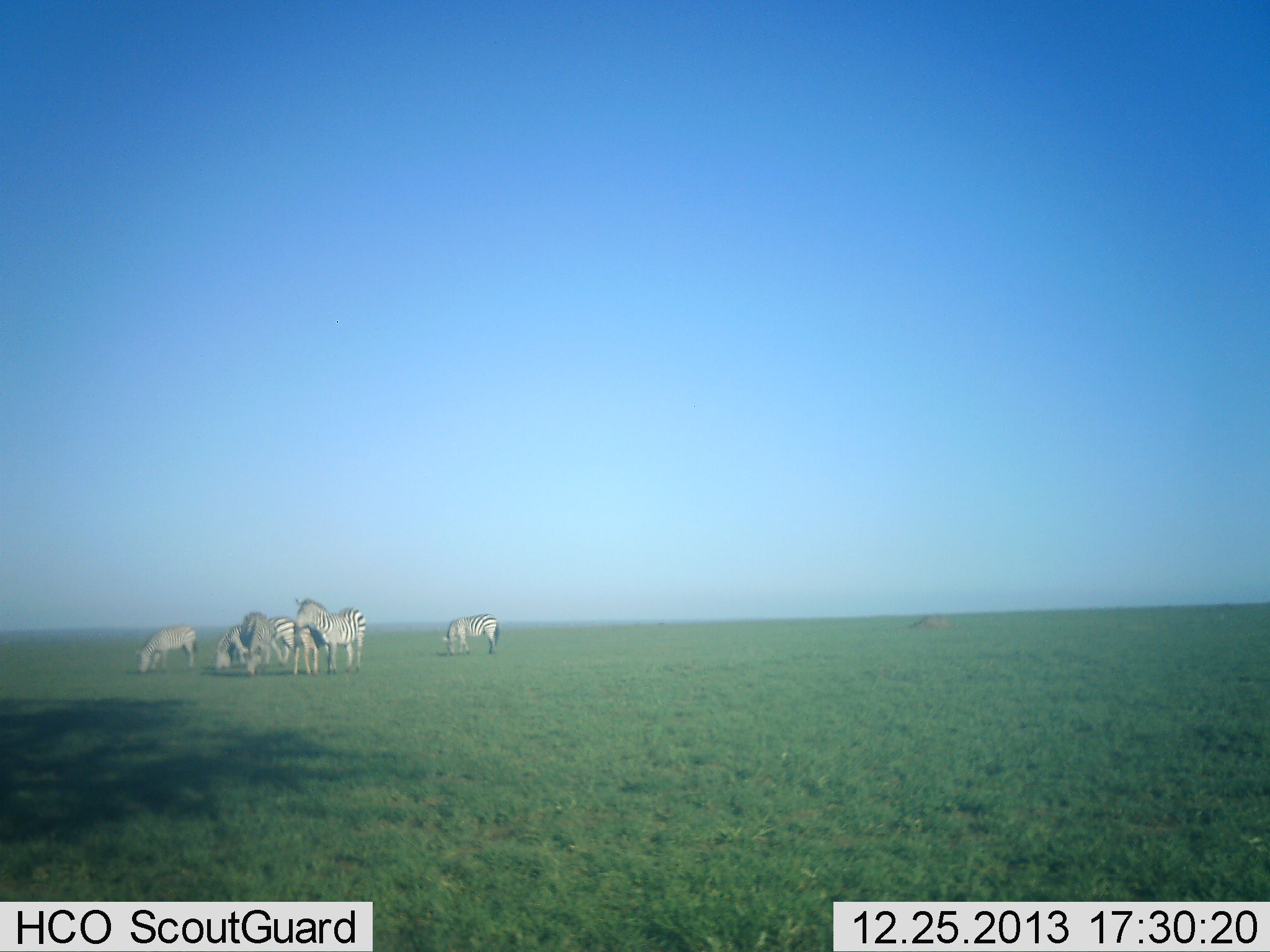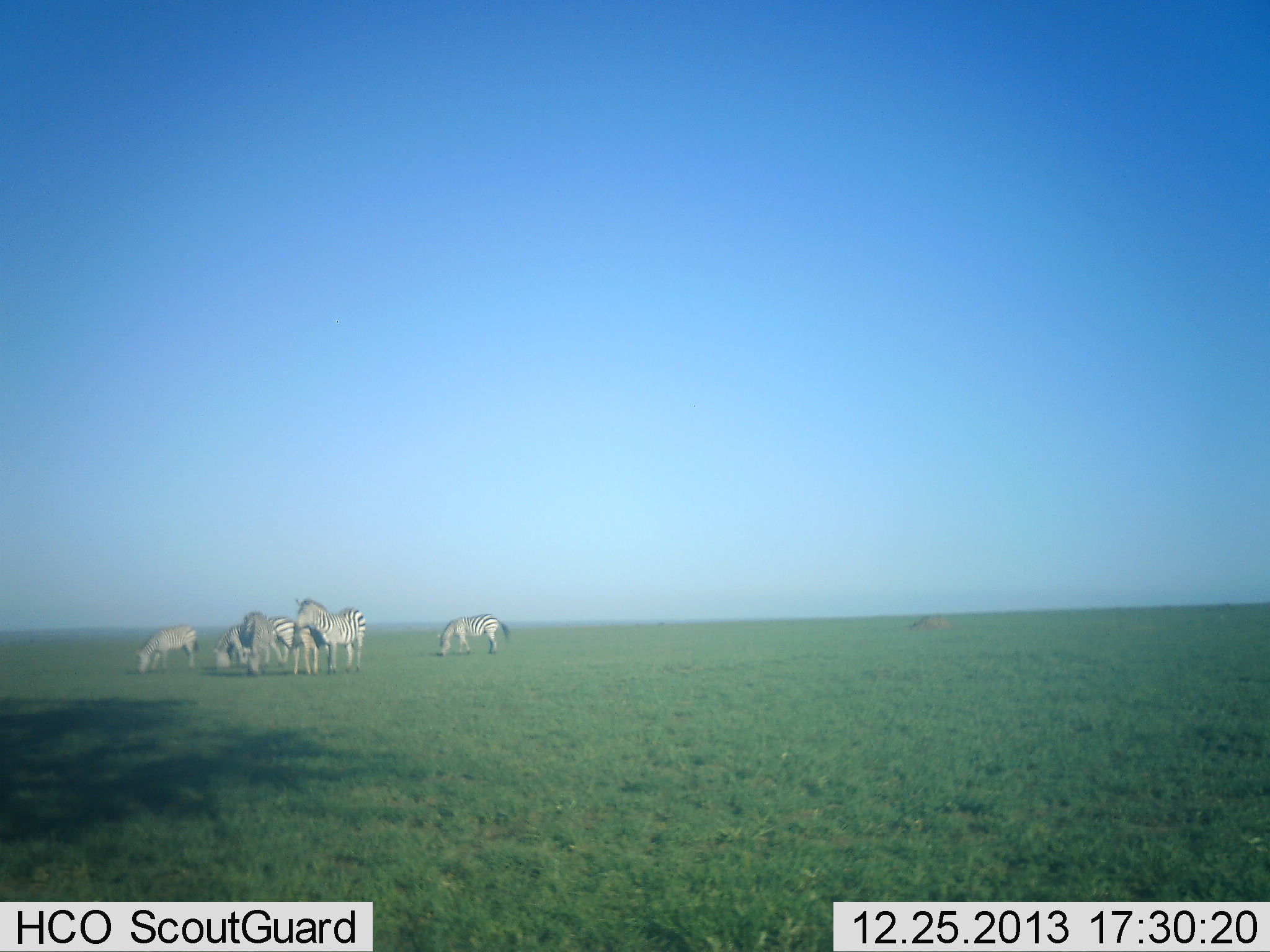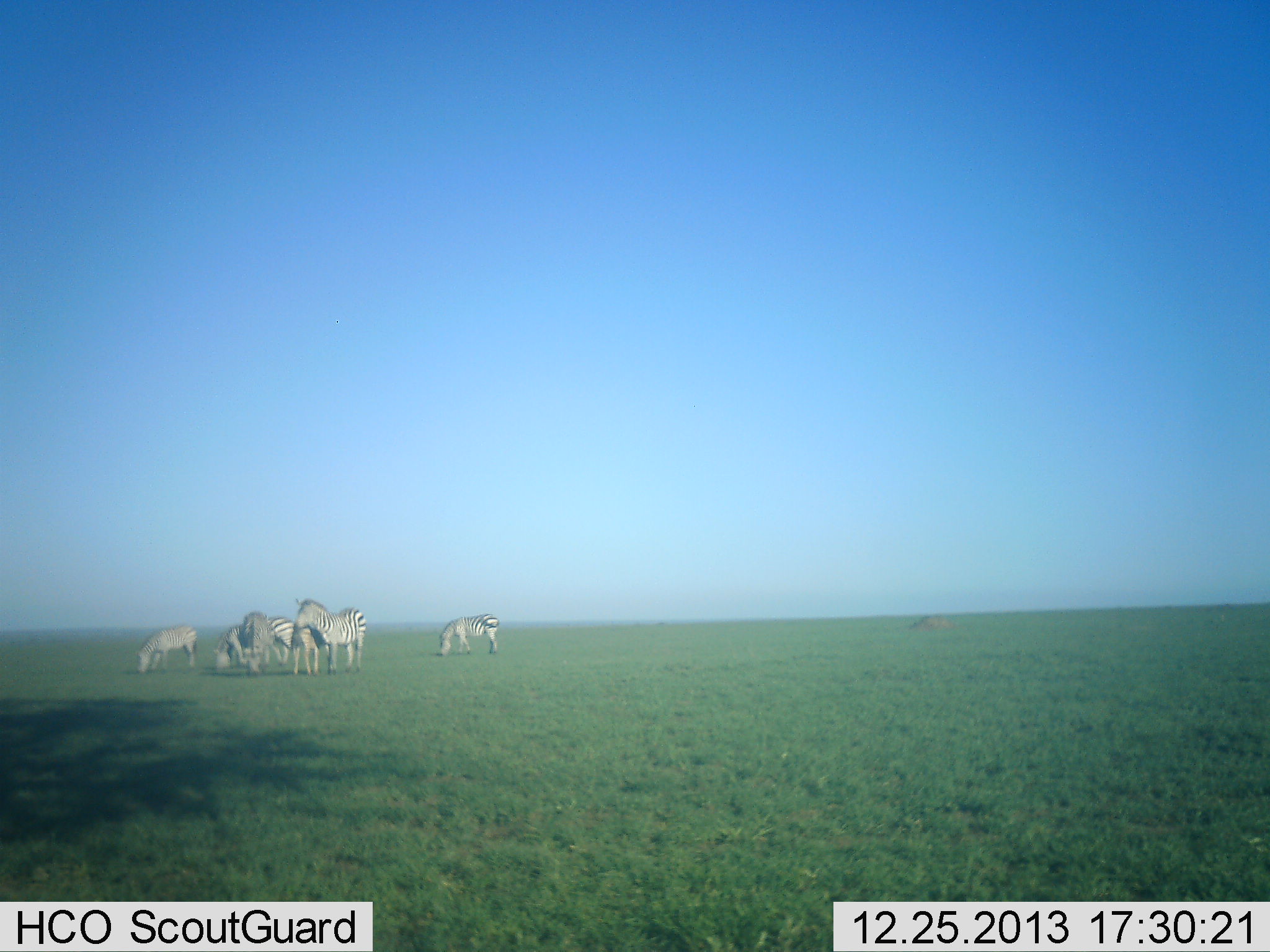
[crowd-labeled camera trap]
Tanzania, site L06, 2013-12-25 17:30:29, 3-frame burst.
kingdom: Animalia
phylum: Chordata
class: Mammalia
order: Perissodactyla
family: Equidae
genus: Equus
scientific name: Equus quagga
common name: plains zebra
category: zebra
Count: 6.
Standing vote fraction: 40%.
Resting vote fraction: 20%.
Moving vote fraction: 10%.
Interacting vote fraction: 0%.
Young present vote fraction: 20%.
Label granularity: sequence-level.